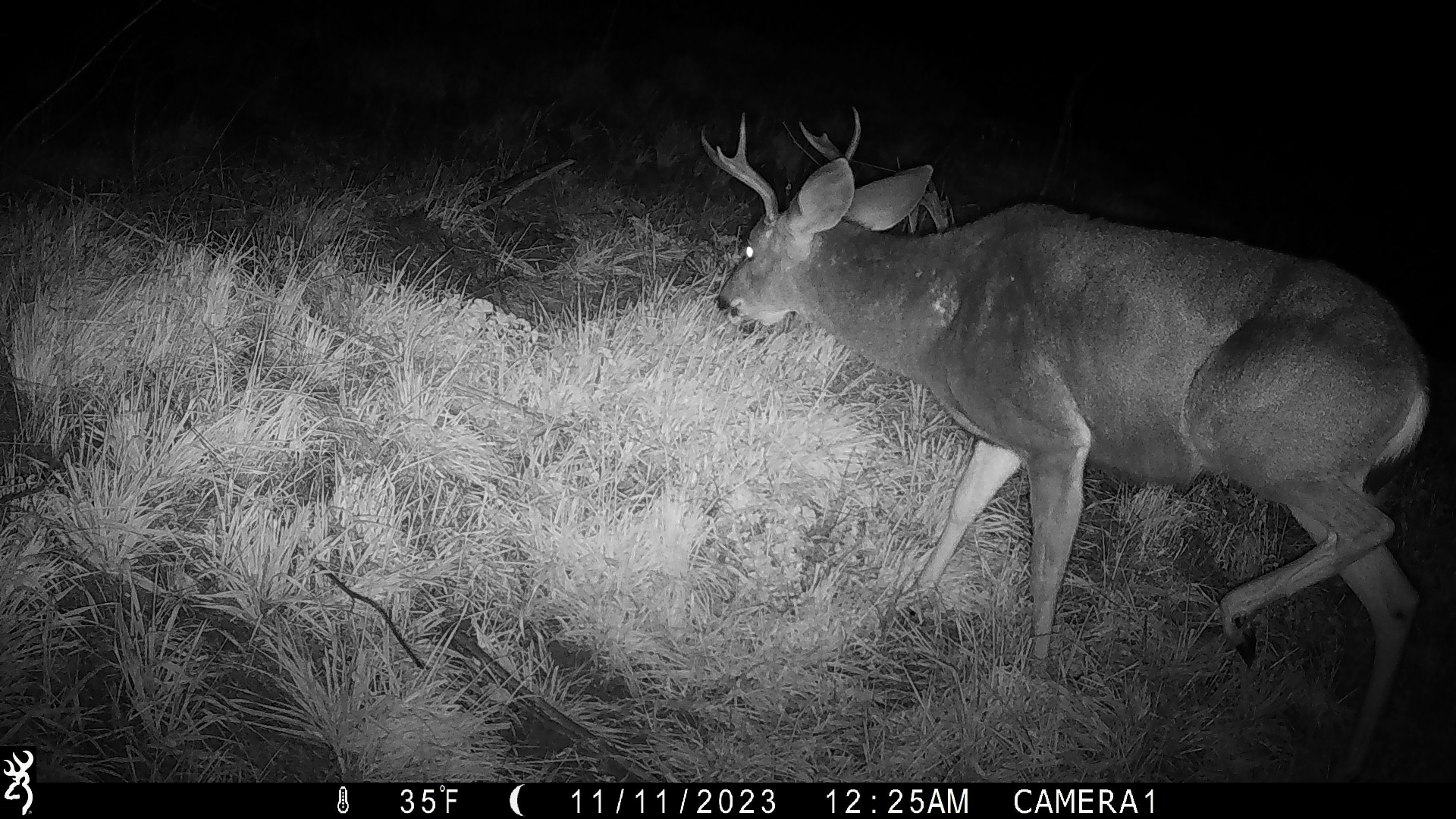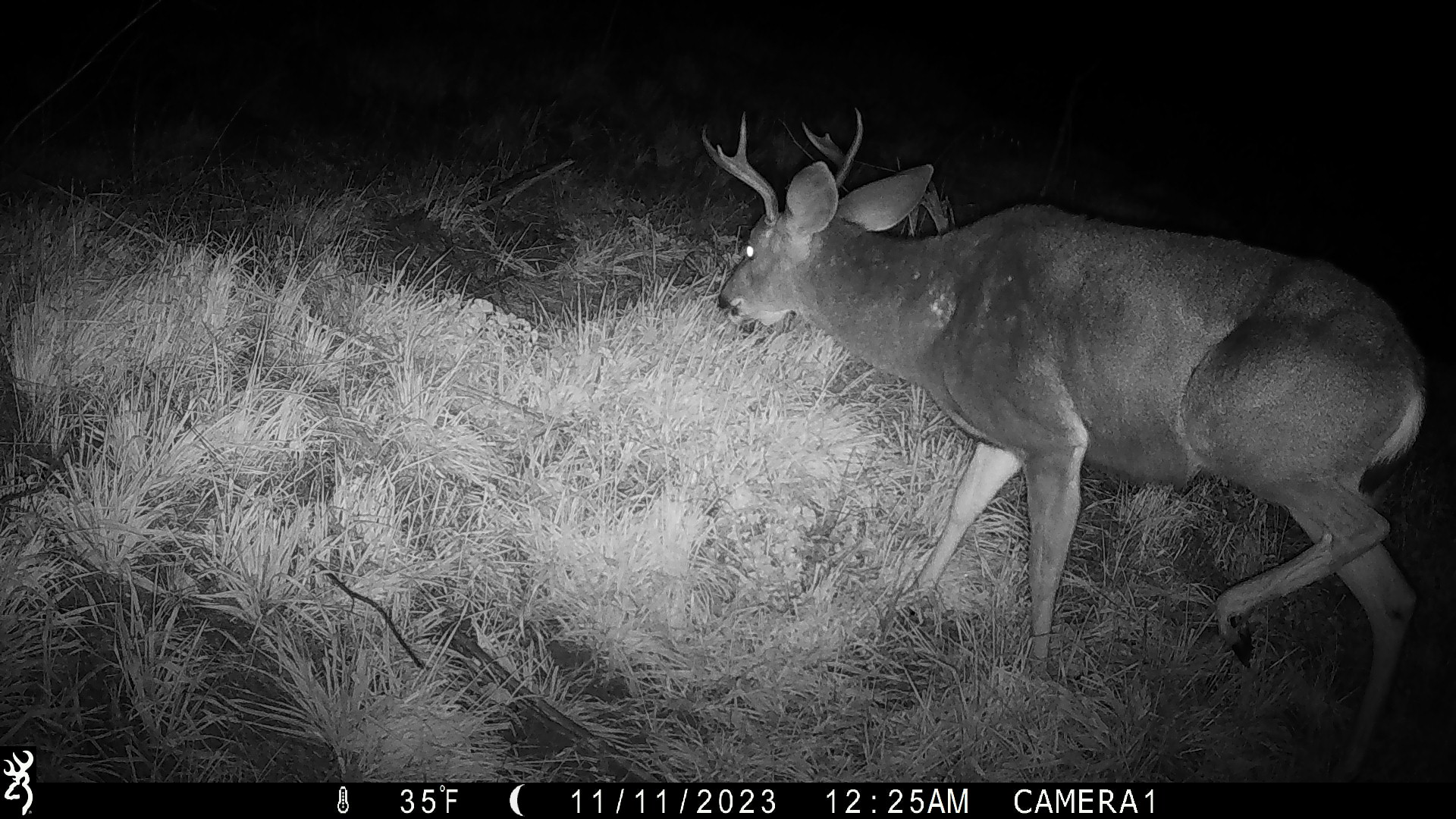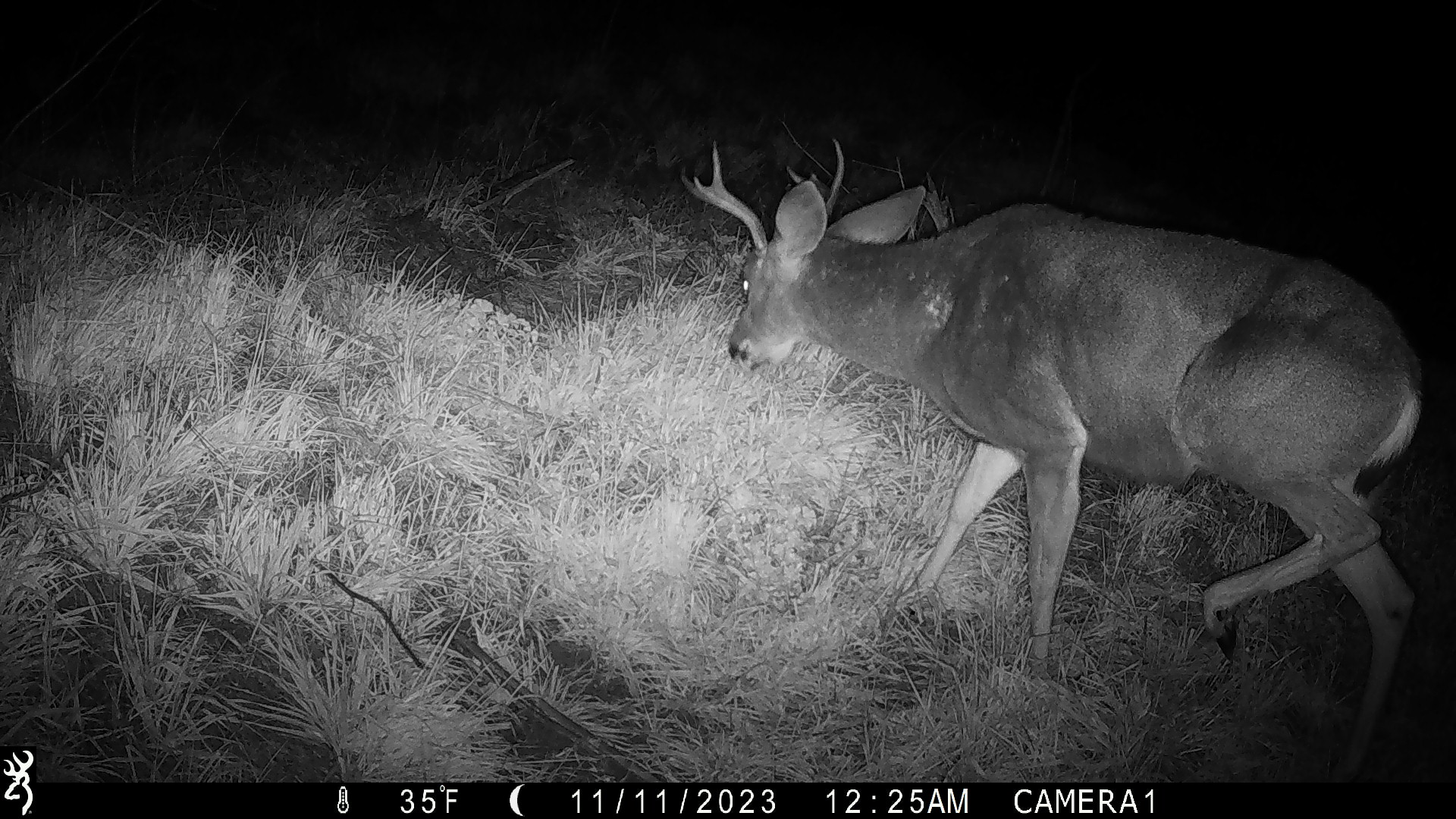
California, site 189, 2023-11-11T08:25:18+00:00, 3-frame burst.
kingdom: Animalia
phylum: Chordata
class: Mammalia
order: Artiodactyla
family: Cervidae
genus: Odocoileus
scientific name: Odocoileus hemionus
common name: mule deer